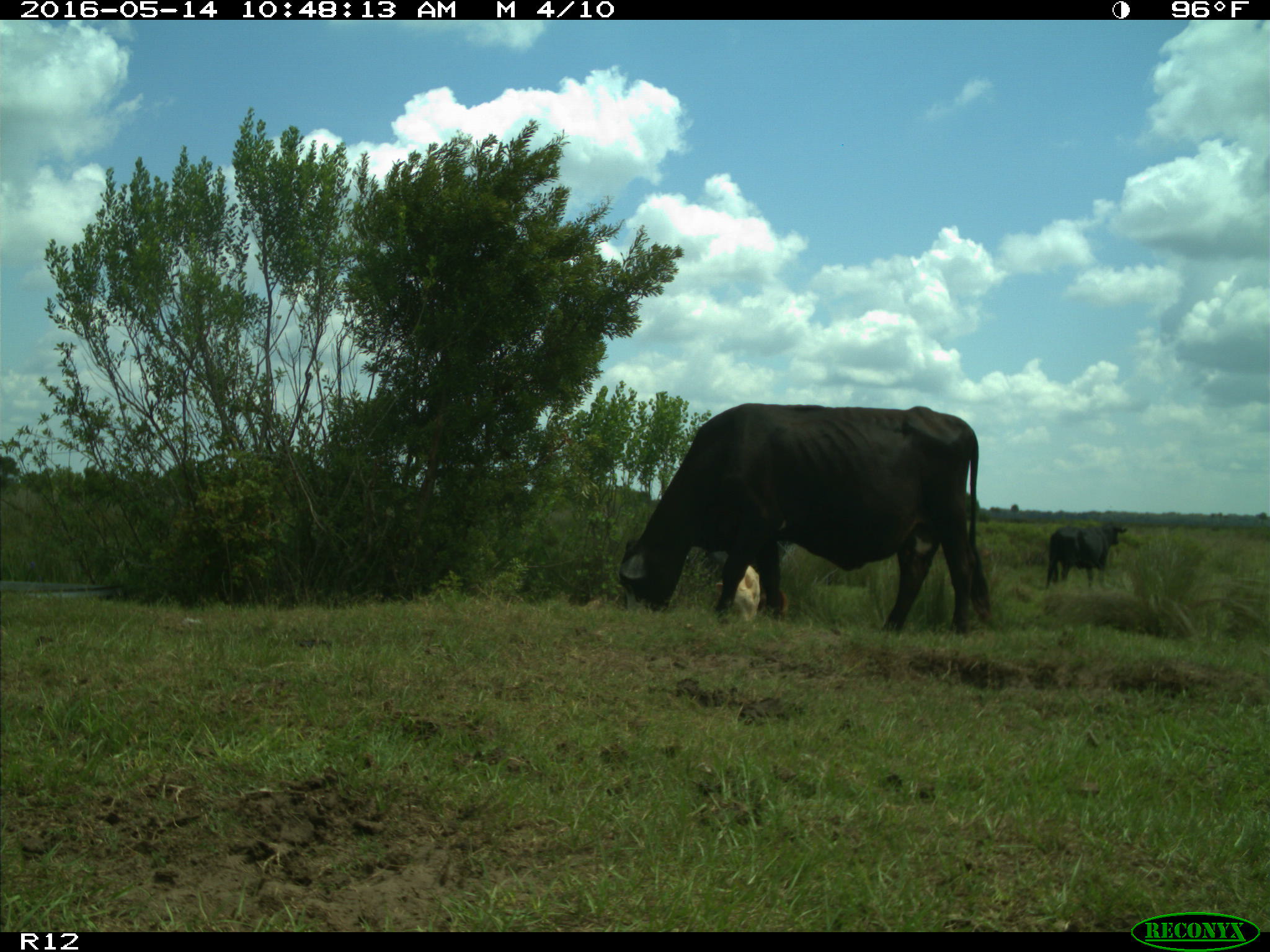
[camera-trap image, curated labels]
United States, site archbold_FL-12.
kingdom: Animalia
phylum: Chordata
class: Mammalia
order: Artiodactyla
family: Bovidae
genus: Bos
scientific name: Bos taurus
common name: domestic cow